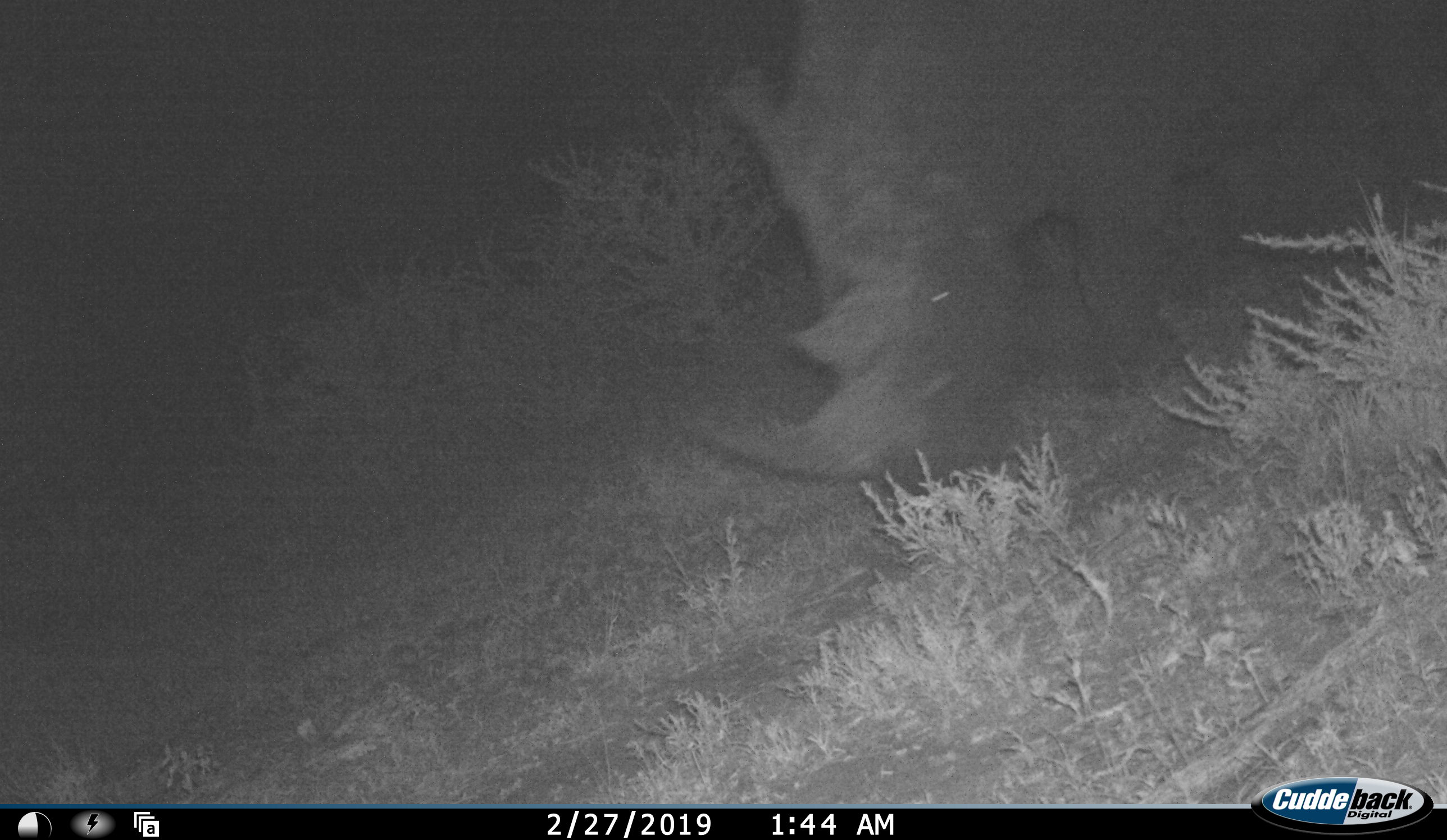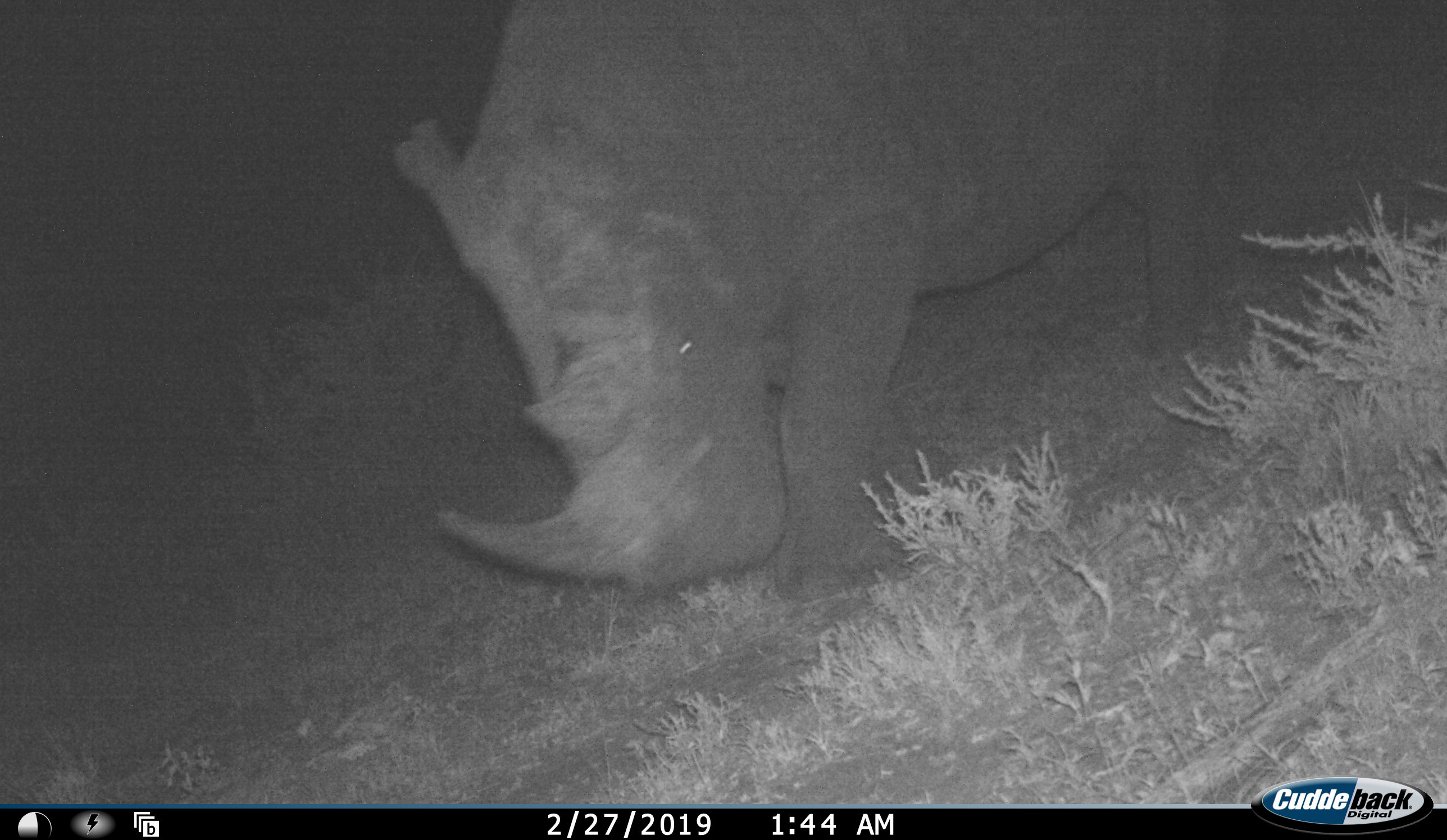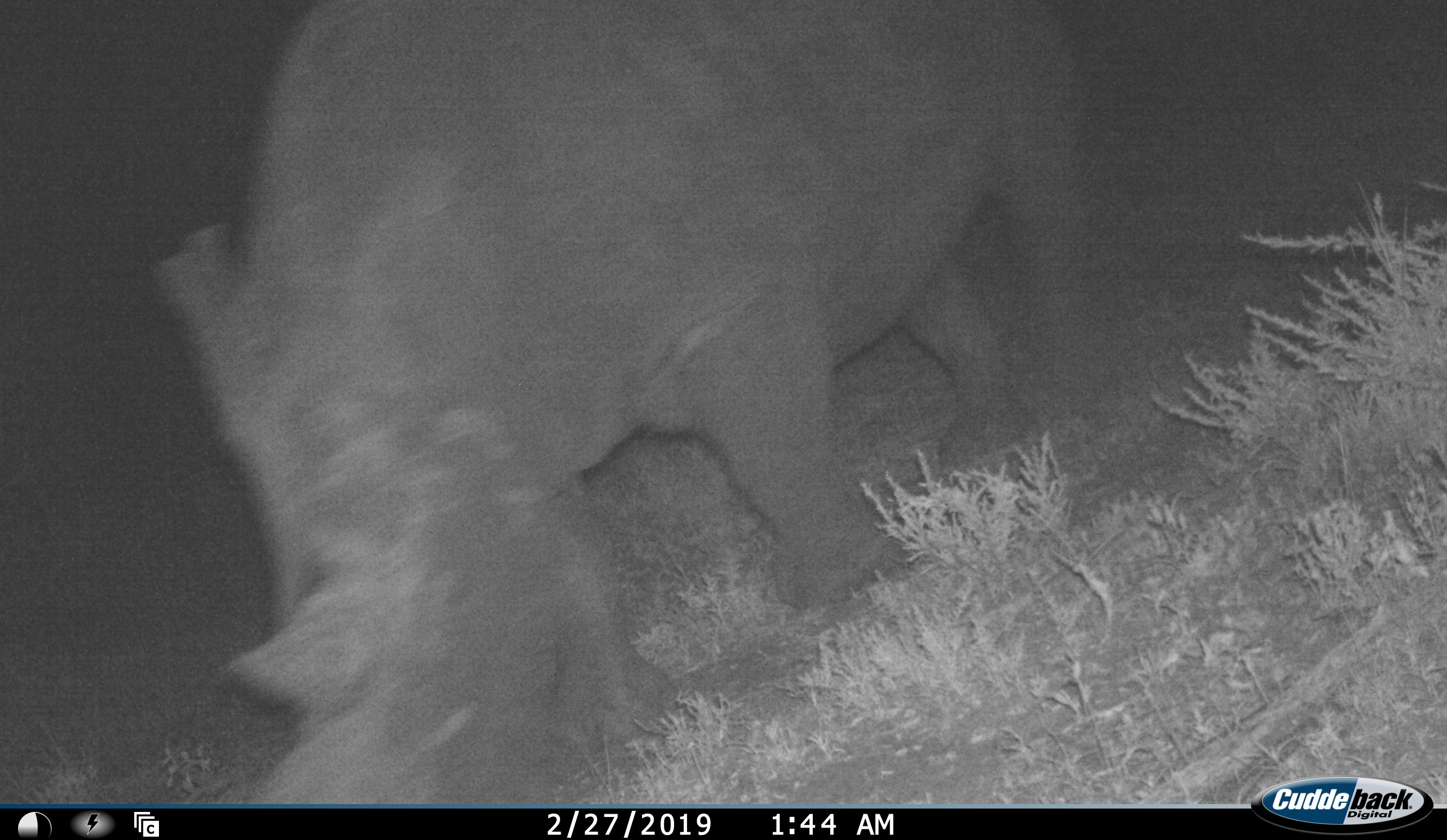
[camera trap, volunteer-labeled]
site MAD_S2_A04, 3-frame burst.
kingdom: Animalia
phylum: Chordata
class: Mammalia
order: Perissodactyla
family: Rhinocerotidae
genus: Diceros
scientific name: Diceros bicornis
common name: black rhinoceros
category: rhinocerosblack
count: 1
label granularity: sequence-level